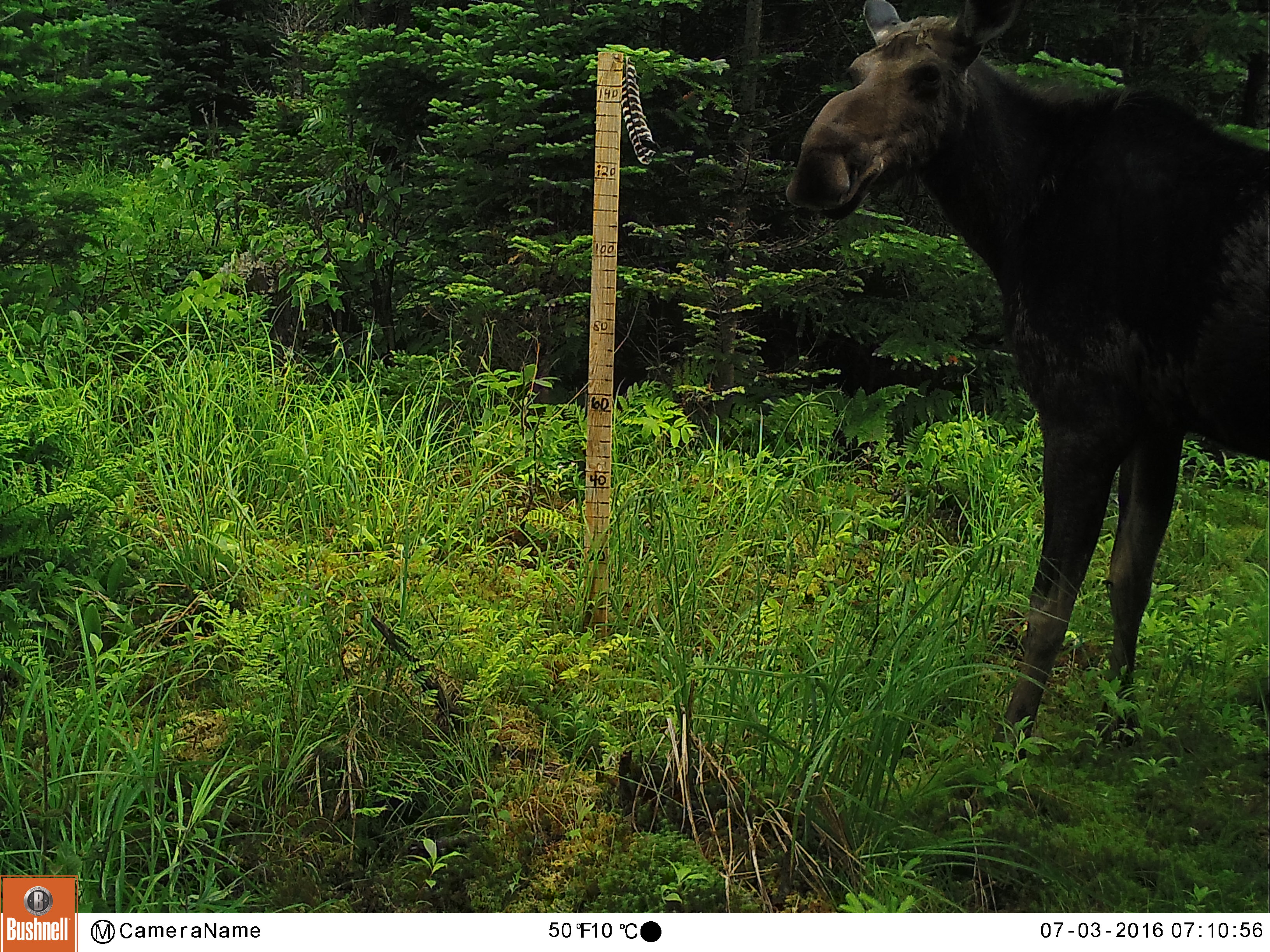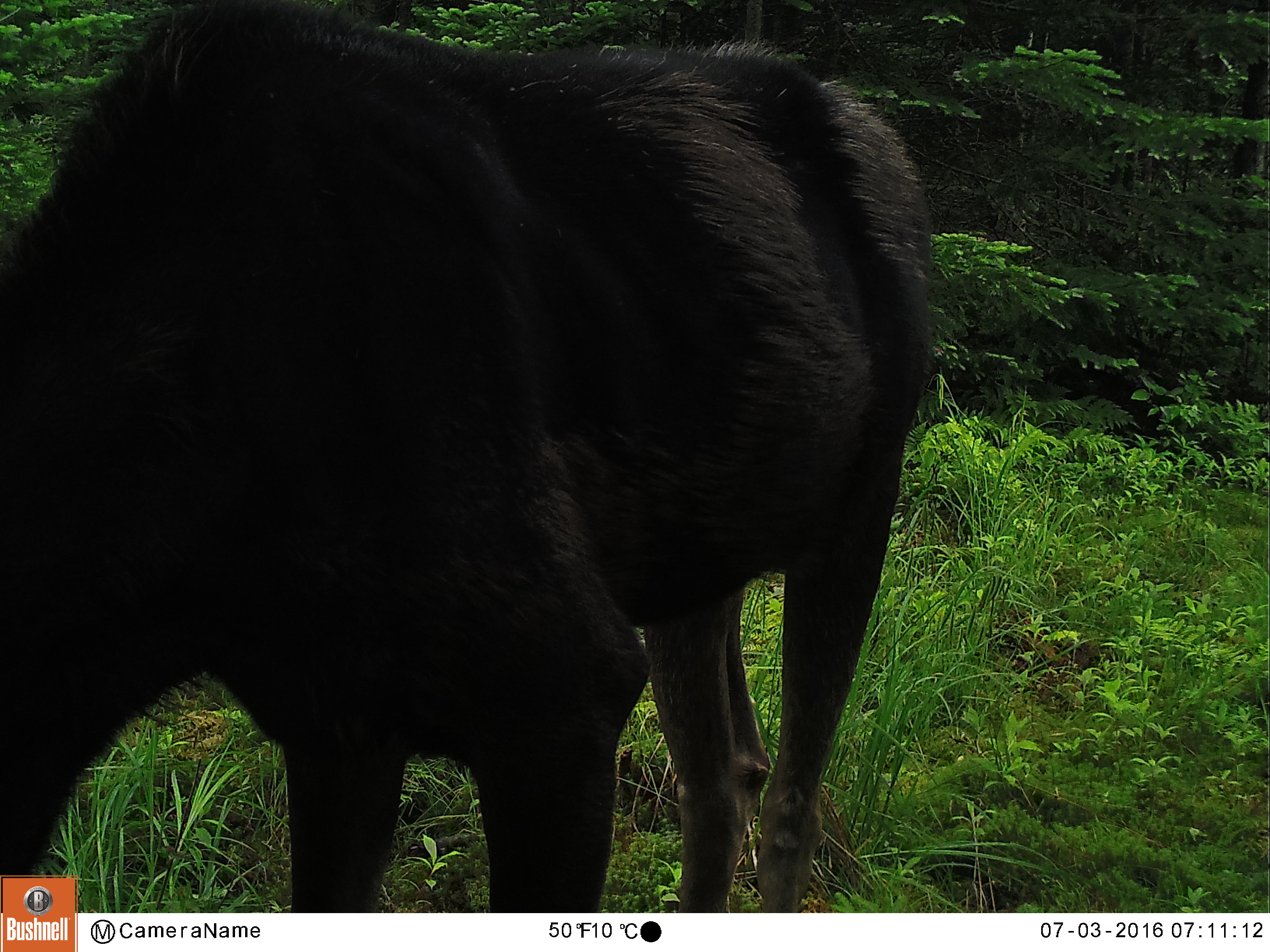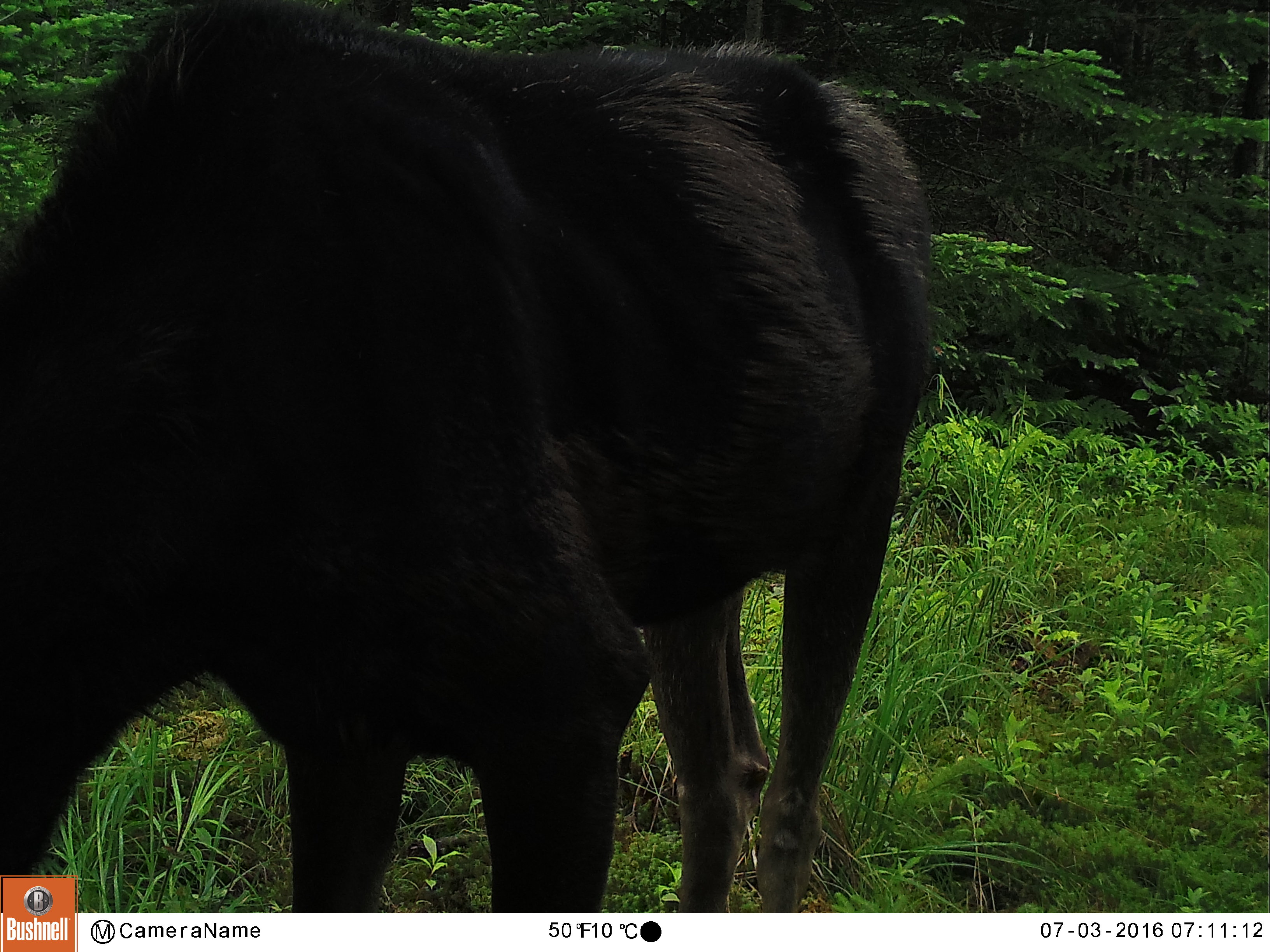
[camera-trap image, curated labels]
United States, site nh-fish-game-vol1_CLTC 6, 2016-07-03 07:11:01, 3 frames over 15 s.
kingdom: Animalia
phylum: Chordata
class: Mammalia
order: Artiodactyla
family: Cervidae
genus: Alces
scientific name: Alces alces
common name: moose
Moose (Alces alces).